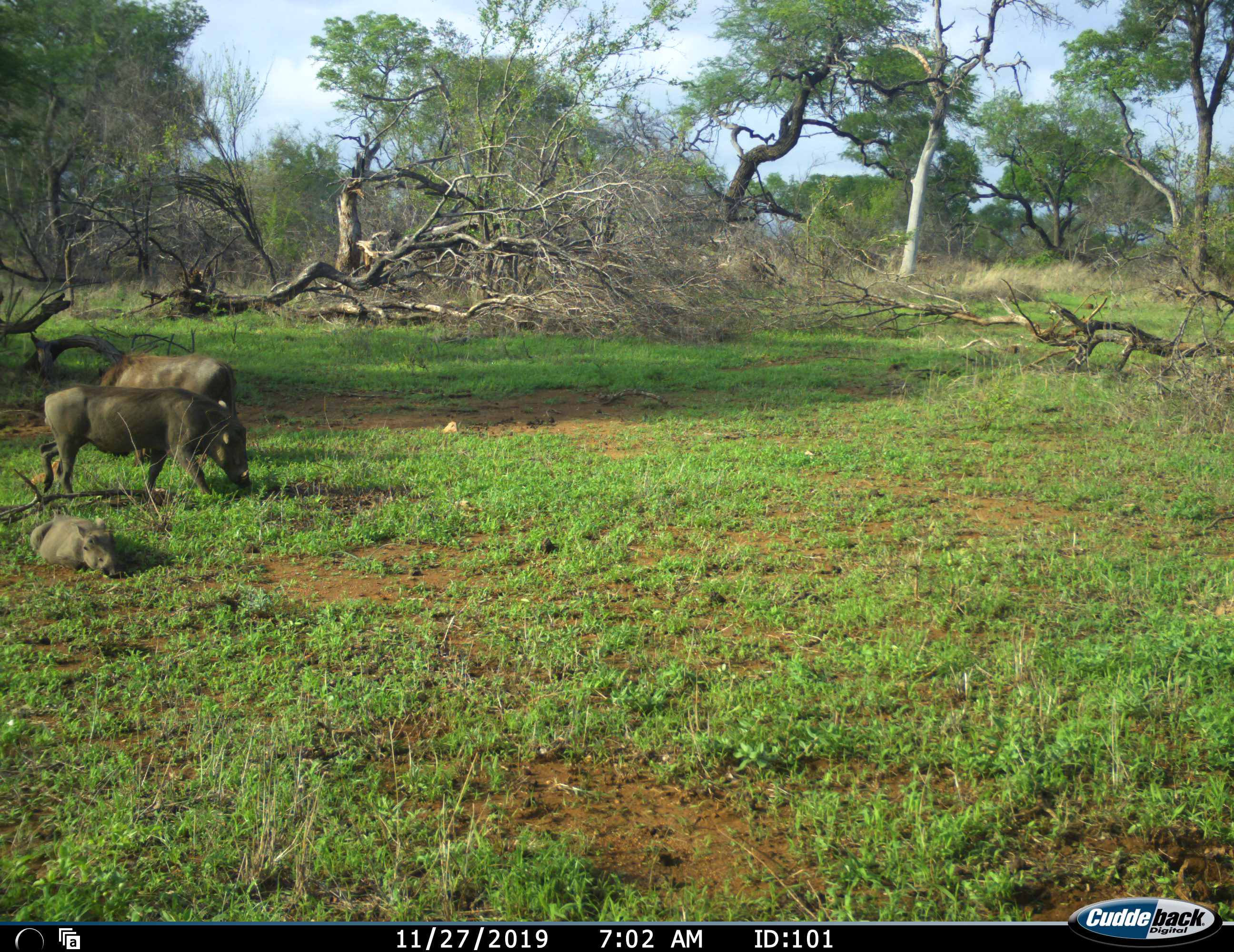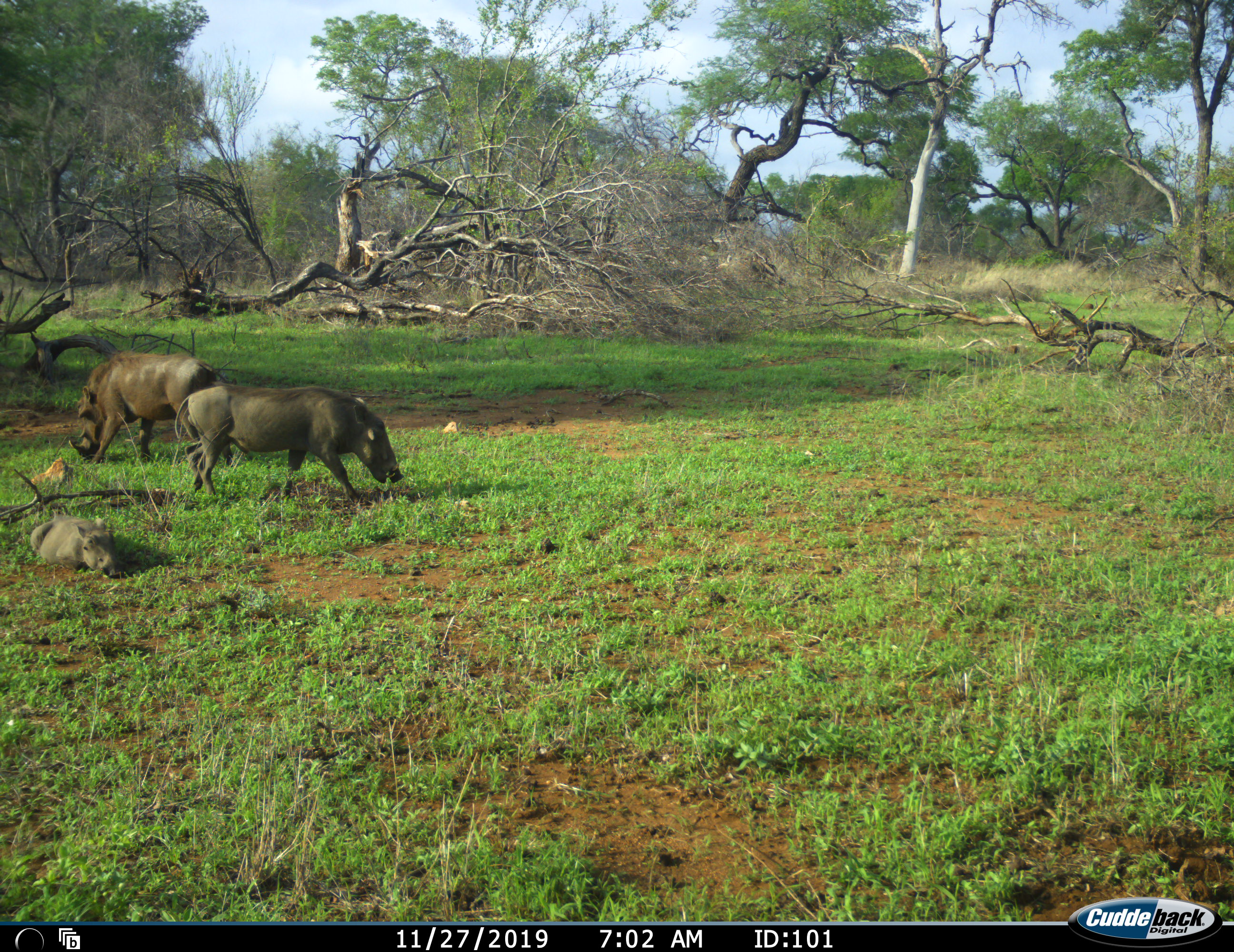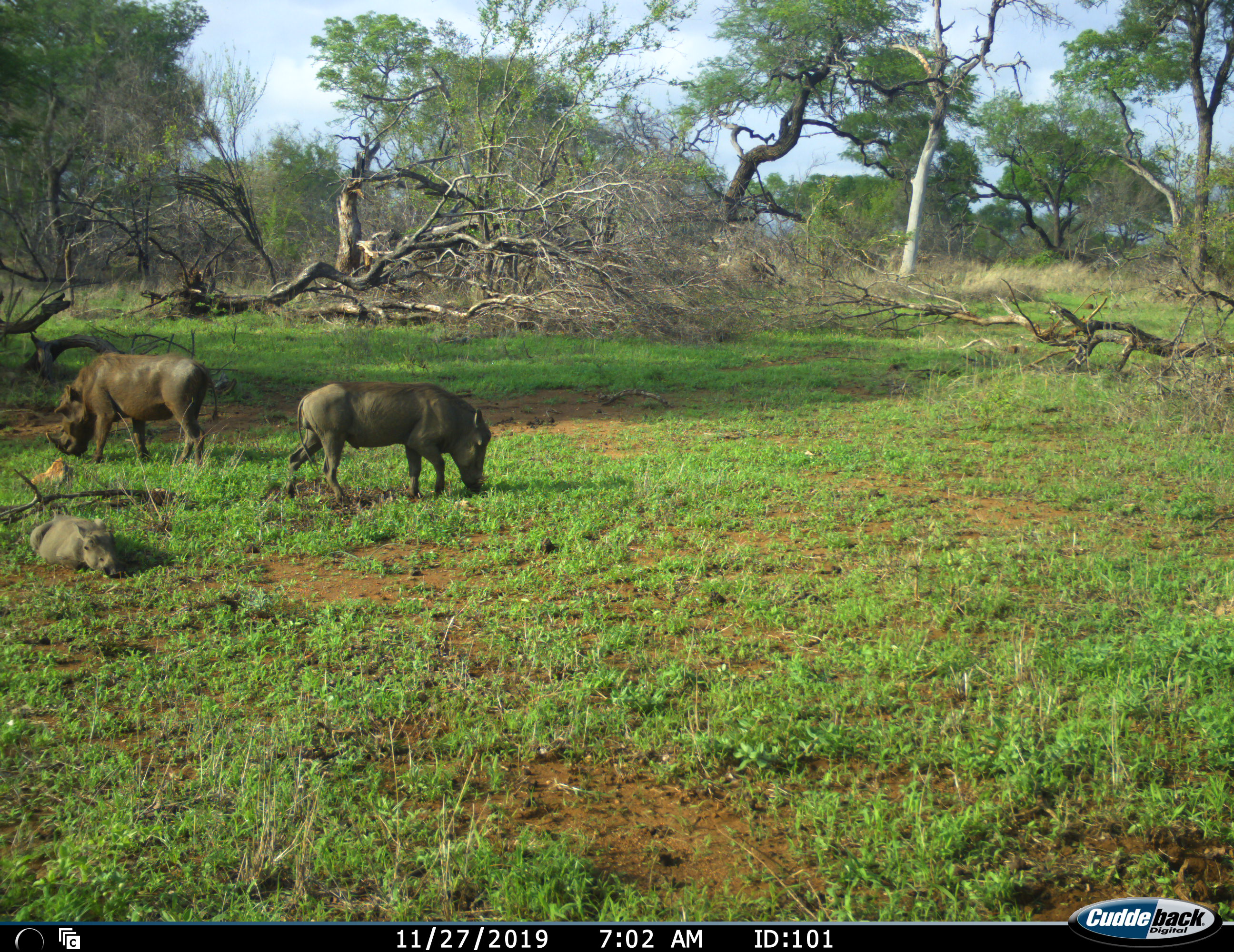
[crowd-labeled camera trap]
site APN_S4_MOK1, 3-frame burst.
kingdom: Animalia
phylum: Chordata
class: Mammalia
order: Artiodactyla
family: Suidae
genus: Phacochoerus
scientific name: Phacochoerus africanus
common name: warthog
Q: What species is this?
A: Warthog (Phacochoerus africanus).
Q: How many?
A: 3.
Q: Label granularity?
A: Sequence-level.